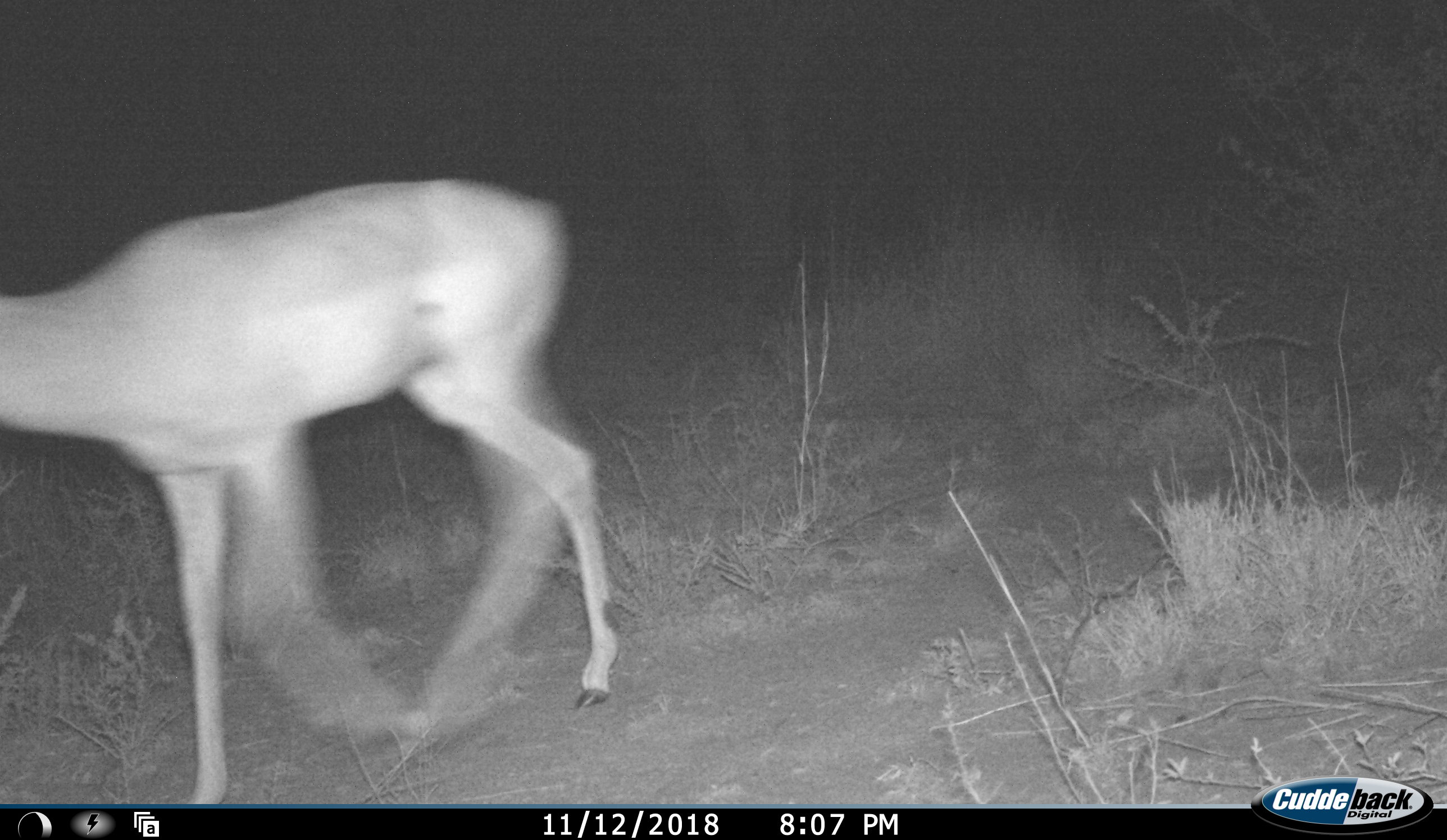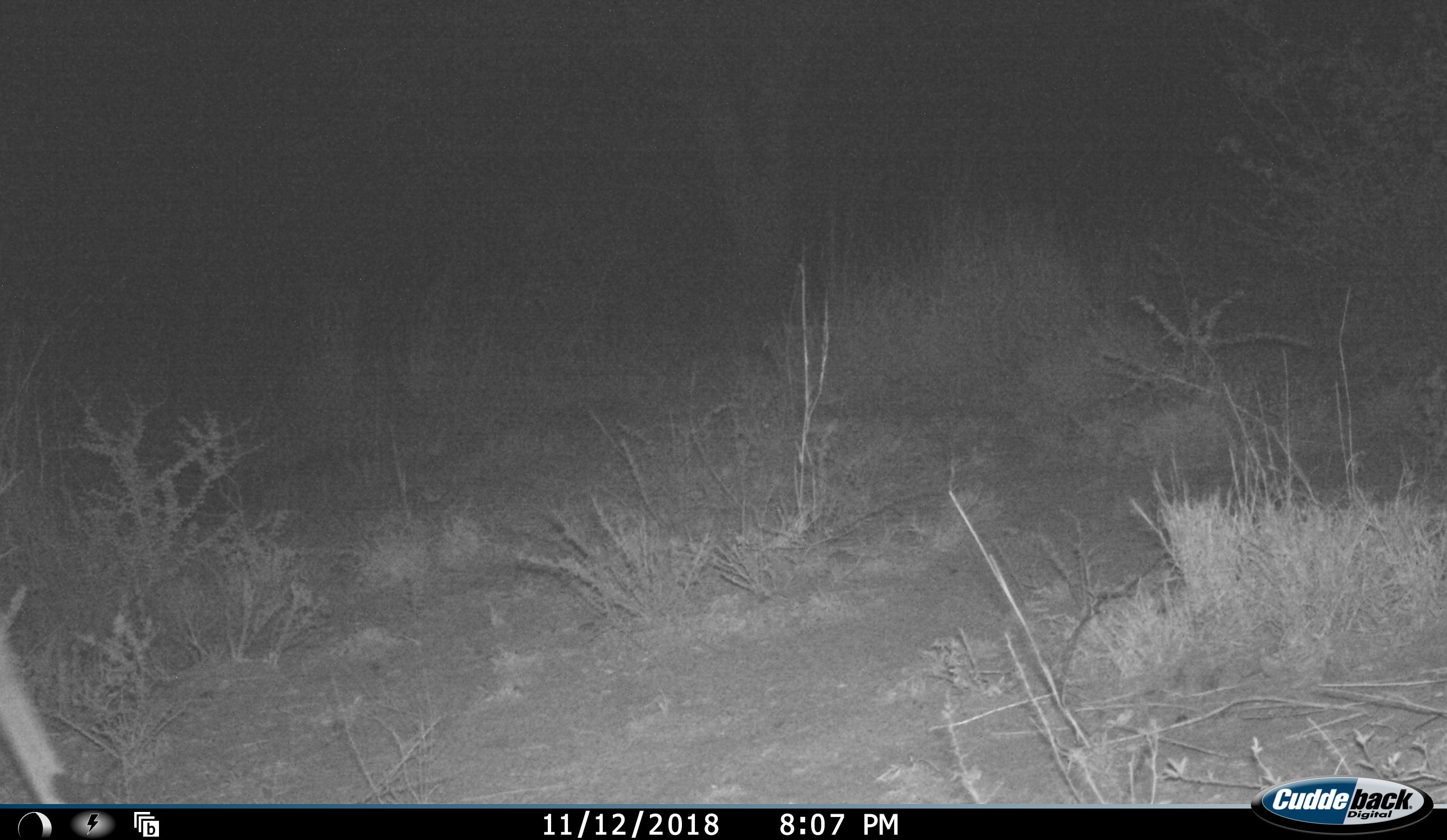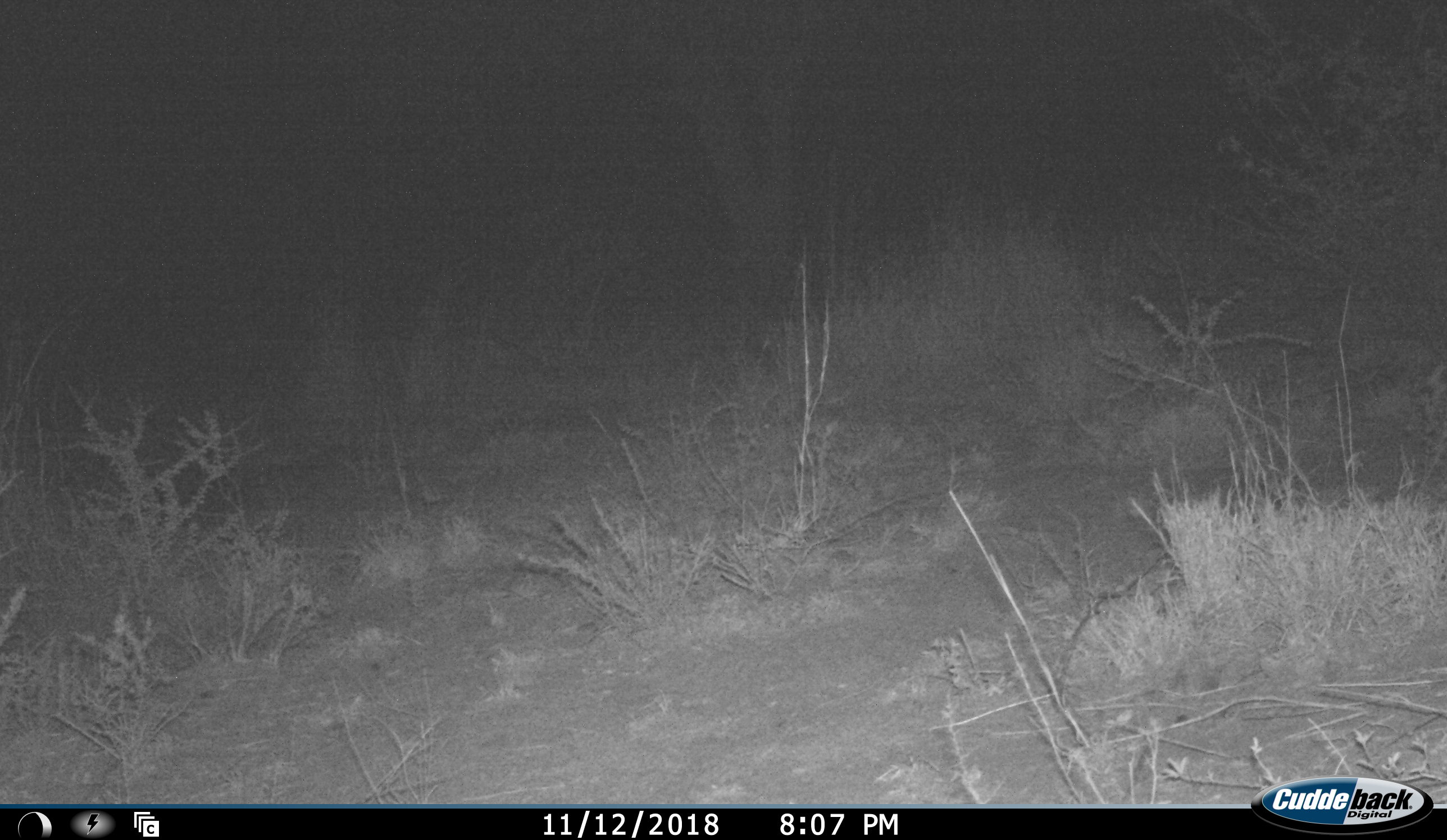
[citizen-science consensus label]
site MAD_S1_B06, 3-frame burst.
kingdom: Animalia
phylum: Chordata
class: Mammalia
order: Artiodactyla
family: Bovidae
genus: Aepyceros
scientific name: Aepyceros melampus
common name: impala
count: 1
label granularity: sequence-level